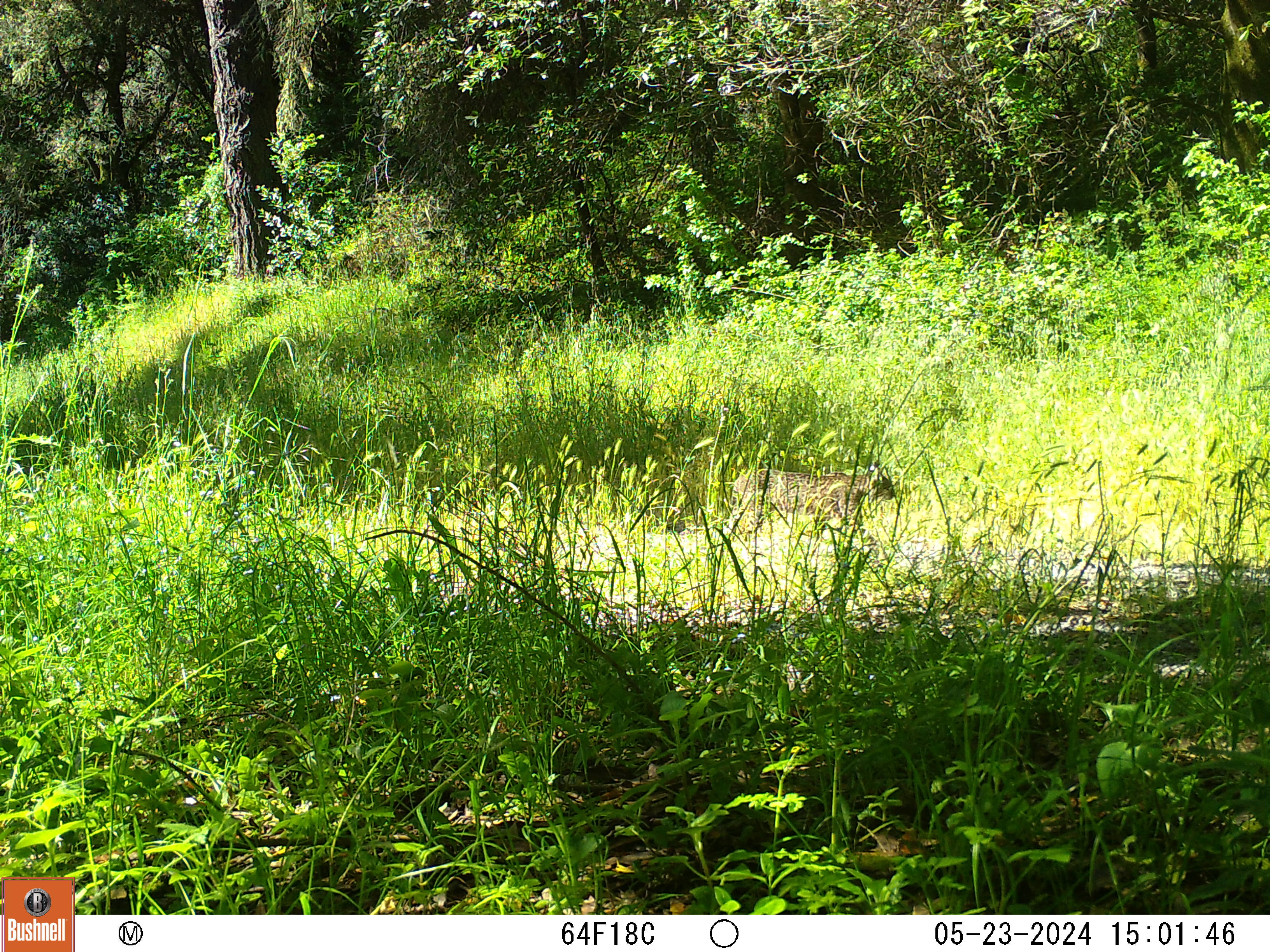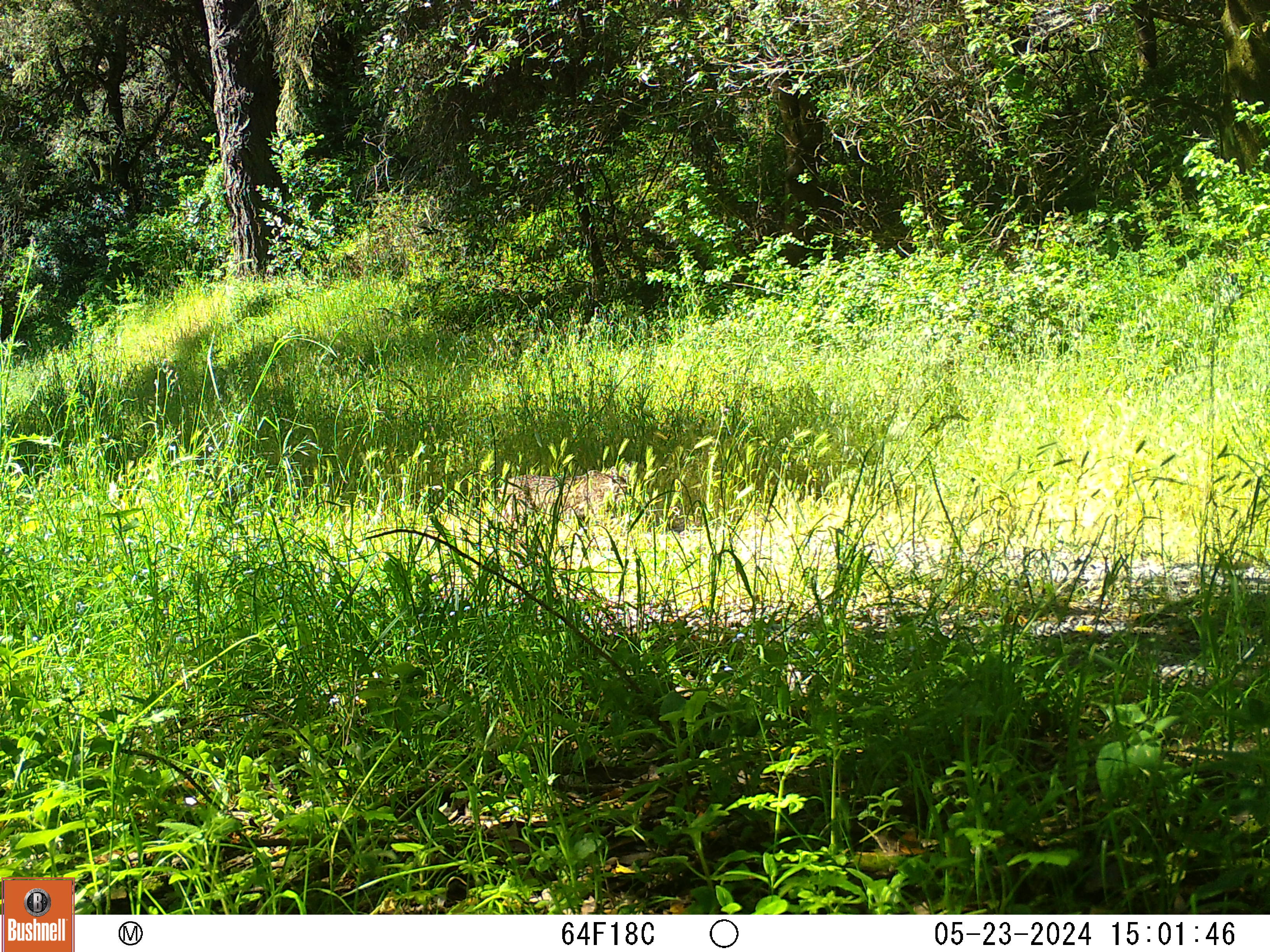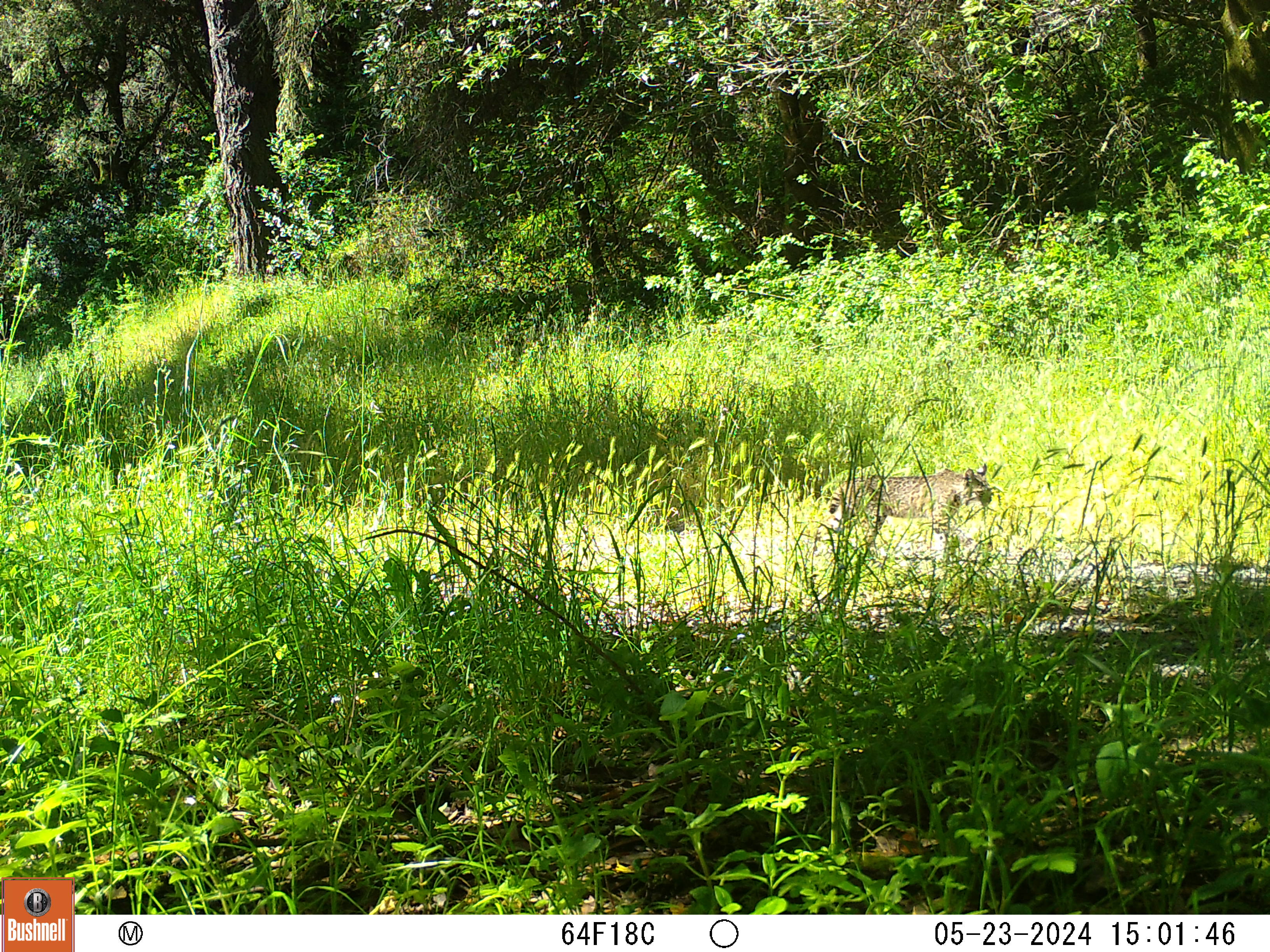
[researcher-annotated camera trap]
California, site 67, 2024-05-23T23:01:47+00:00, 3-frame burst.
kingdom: Animalia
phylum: Chordata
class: Mammalia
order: Carnivora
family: Felidae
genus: Lynx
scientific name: Lynx rufus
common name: bobcat